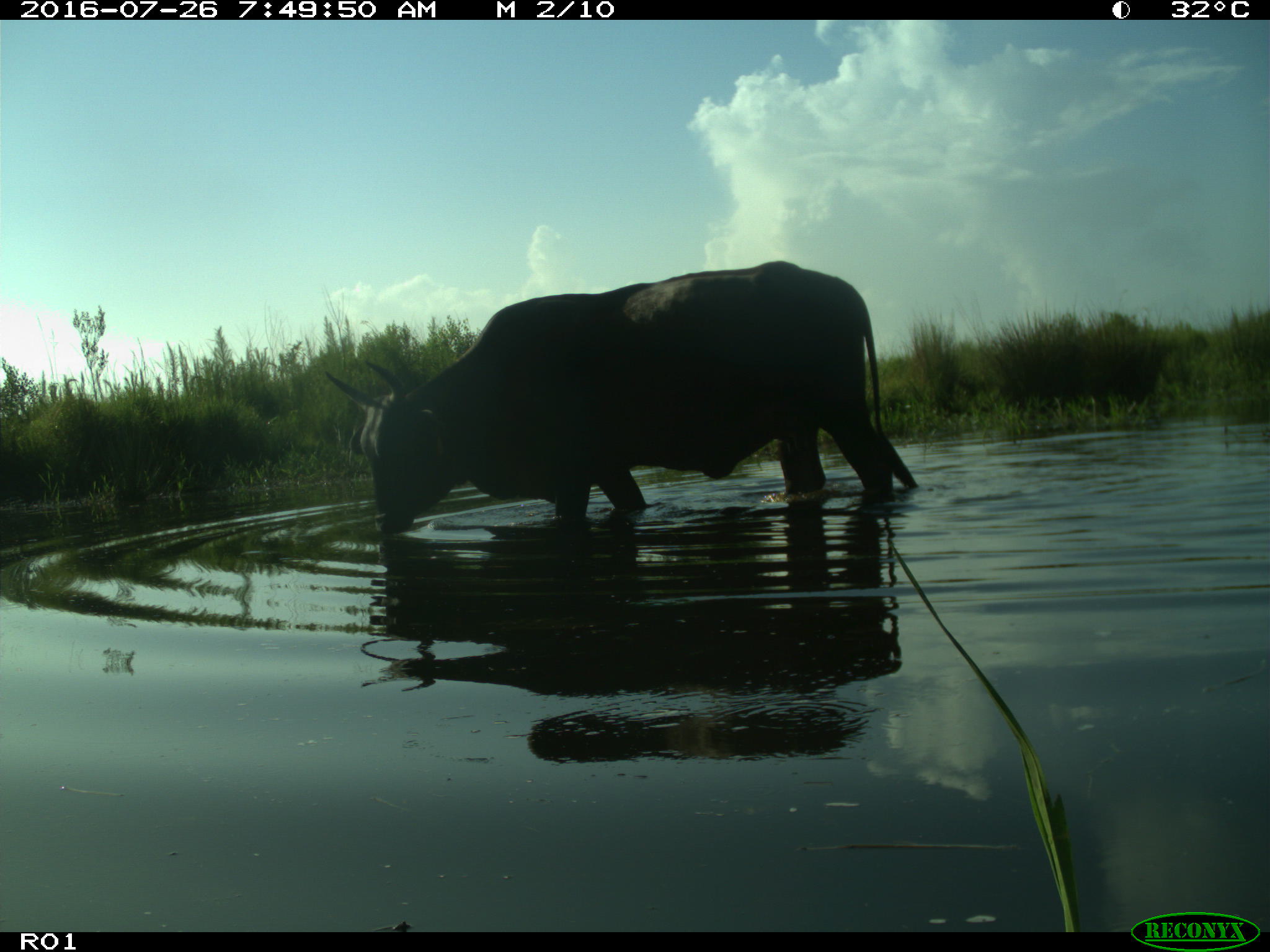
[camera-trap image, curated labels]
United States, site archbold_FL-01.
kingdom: Animalia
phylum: Chordata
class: Mammalia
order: Artiodactyla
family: Bovidae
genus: Bos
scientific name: Bos taurus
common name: domestic cow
Bos taurus (domestic cow).